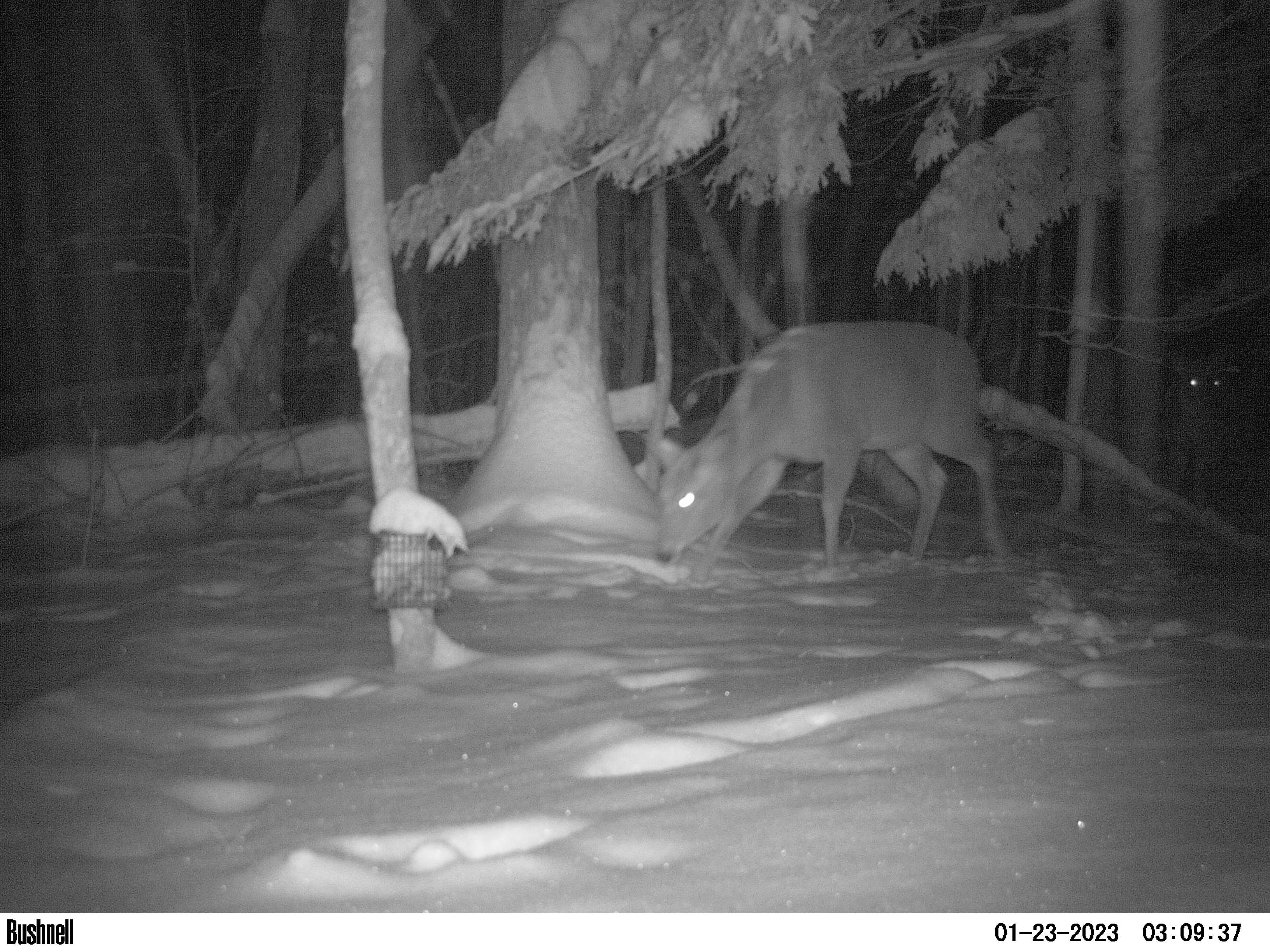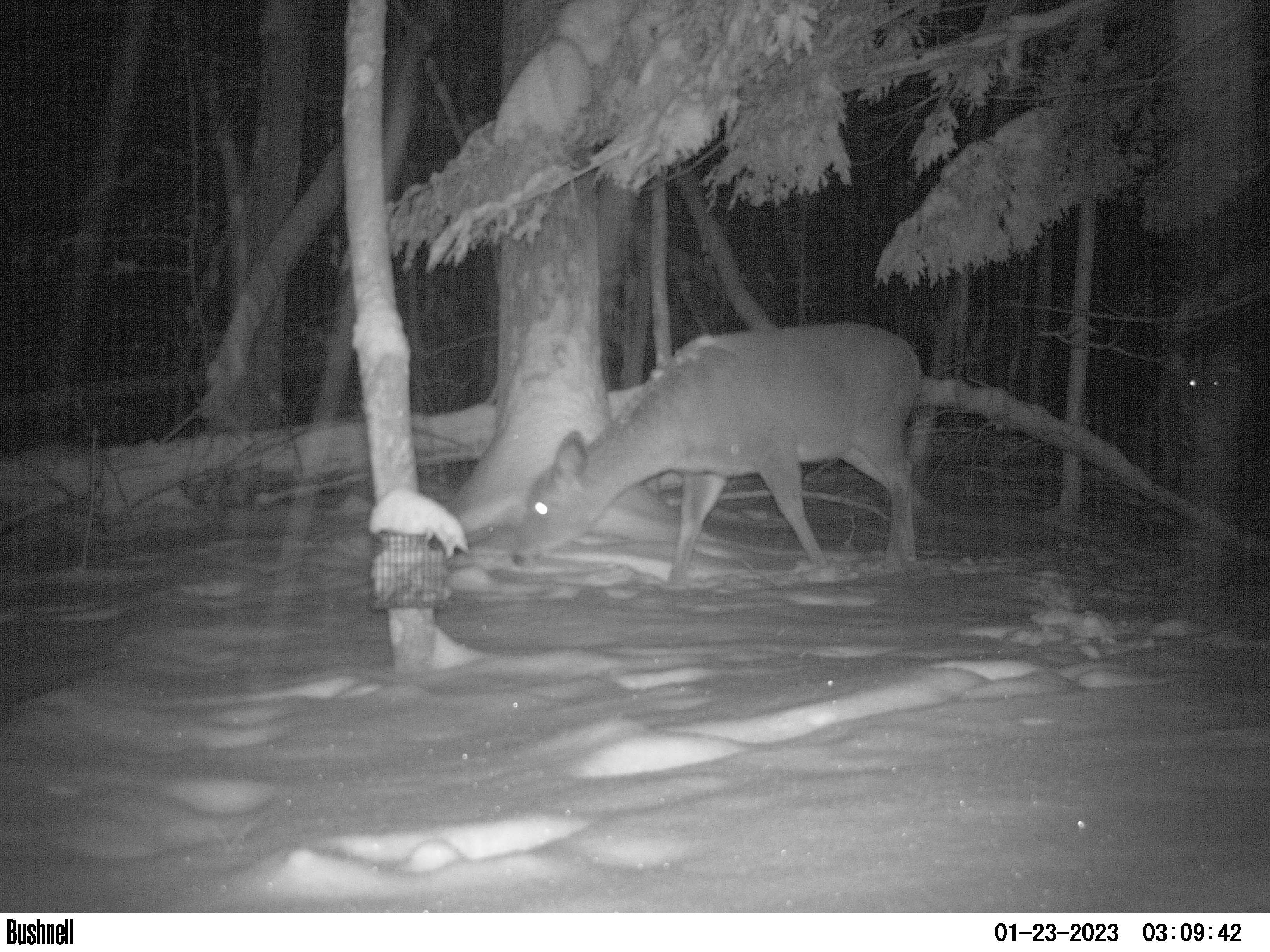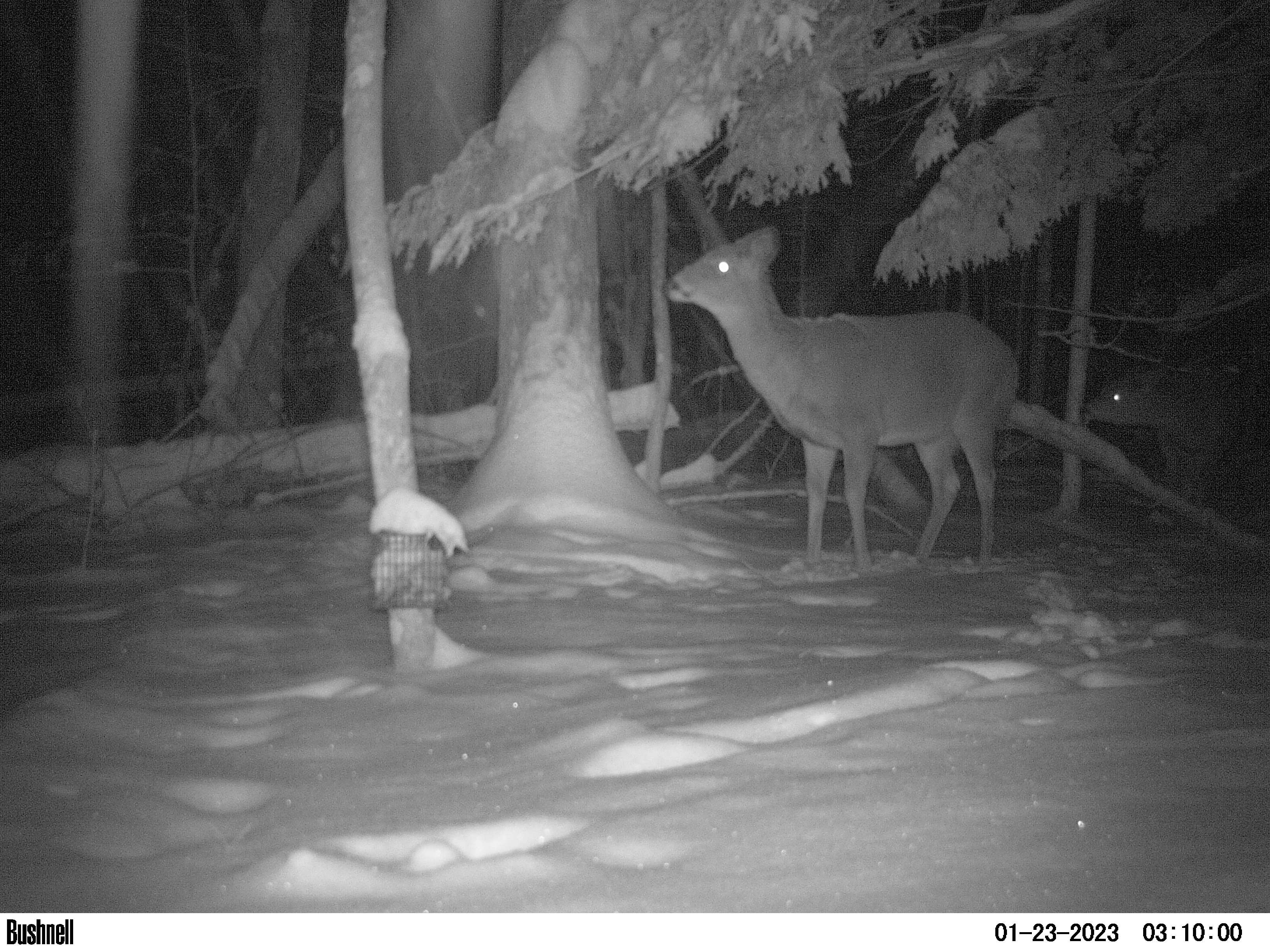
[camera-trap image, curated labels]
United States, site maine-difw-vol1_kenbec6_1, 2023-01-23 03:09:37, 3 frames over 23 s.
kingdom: Animalia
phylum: Chordata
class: Mammalia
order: Artiodactyla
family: Cervidae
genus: Odocoileus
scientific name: Odocoileus virginianus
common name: white-tailed deer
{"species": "white-tailed deer (Odocoileus virginianus)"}